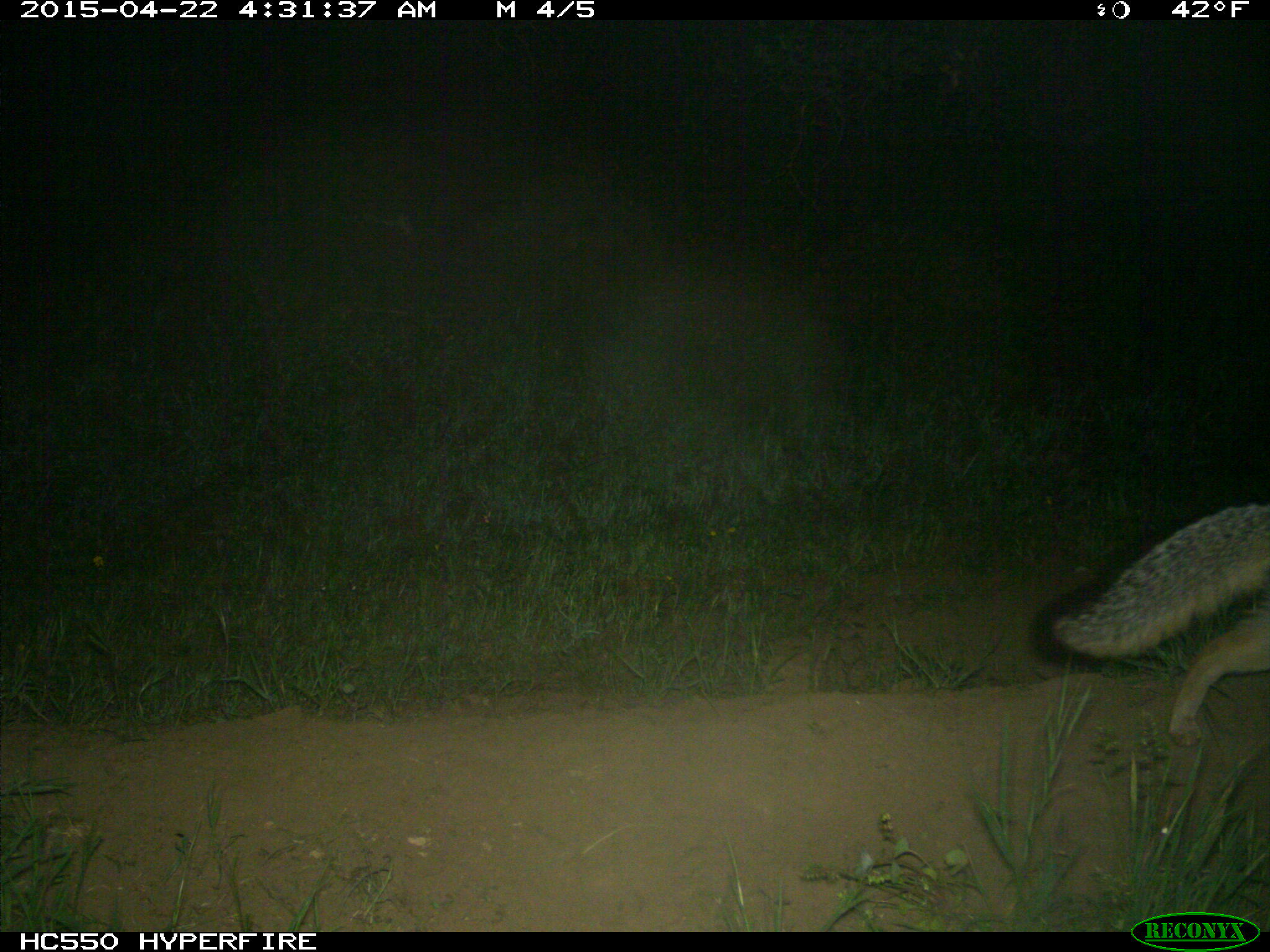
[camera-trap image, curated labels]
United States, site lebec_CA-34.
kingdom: Animalia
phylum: Chordata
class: Mammalia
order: Carnivora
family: Canidae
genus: Urocyon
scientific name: Urocyon cinereoargenteus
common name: gray fox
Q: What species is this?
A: Urocyon cinereoargenteus (gray fox).